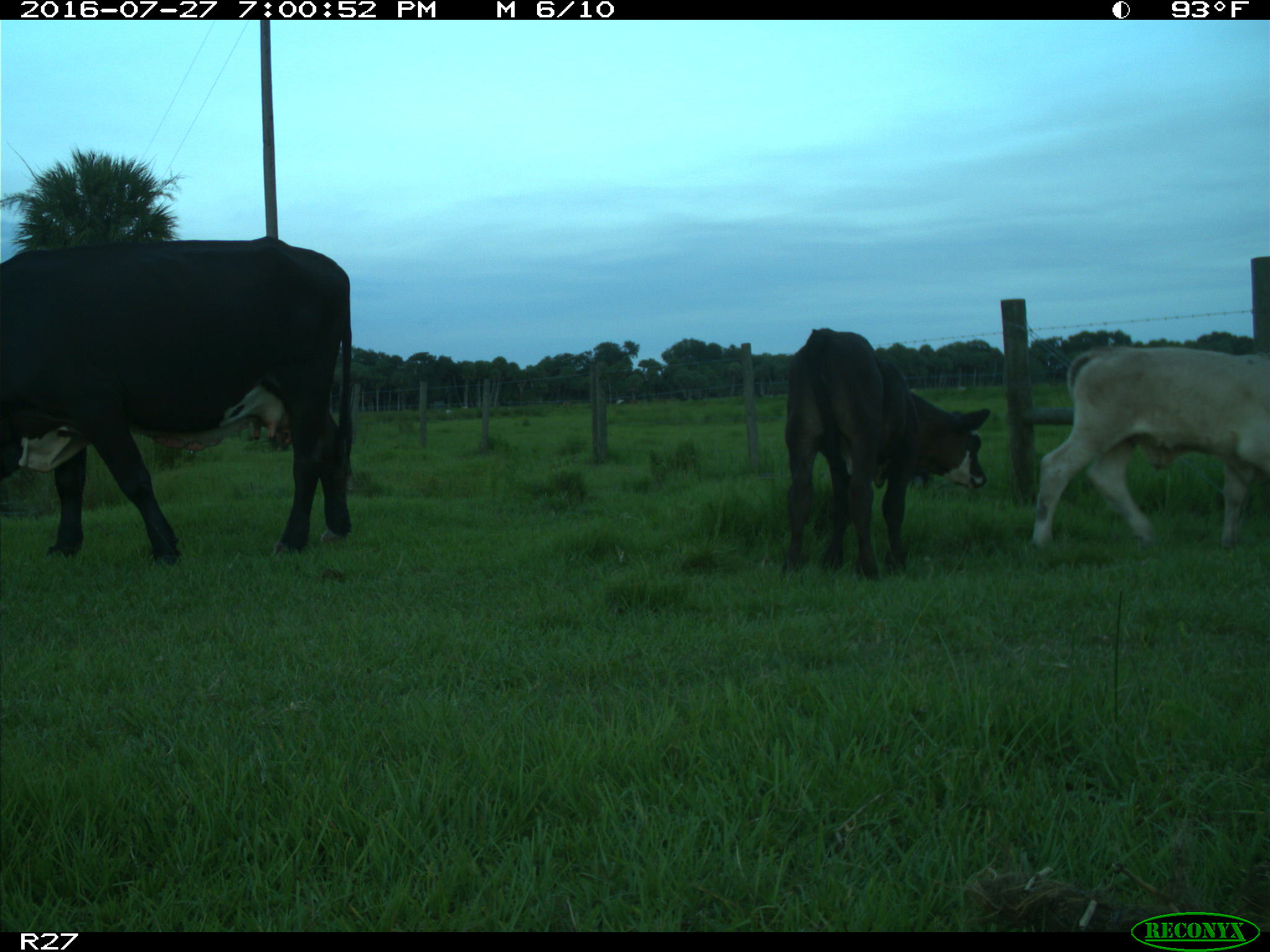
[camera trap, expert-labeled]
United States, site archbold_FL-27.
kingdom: Animalia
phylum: Chordata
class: Mammalia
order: Artiodactyla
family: Bovidae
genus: Bos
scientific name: Bos taurus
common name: domestic cow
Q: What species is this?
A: Bos taurus (domestic cow).